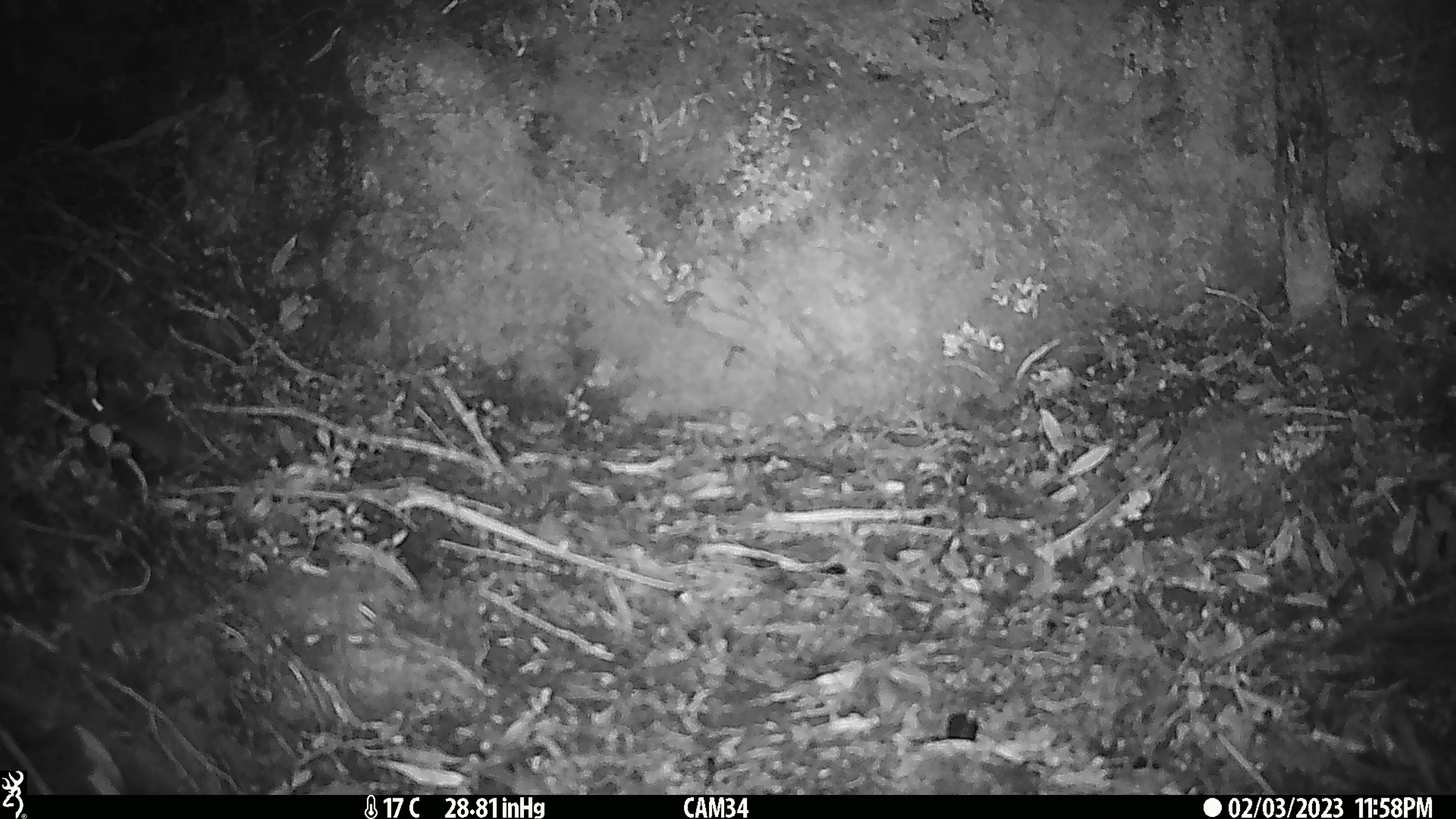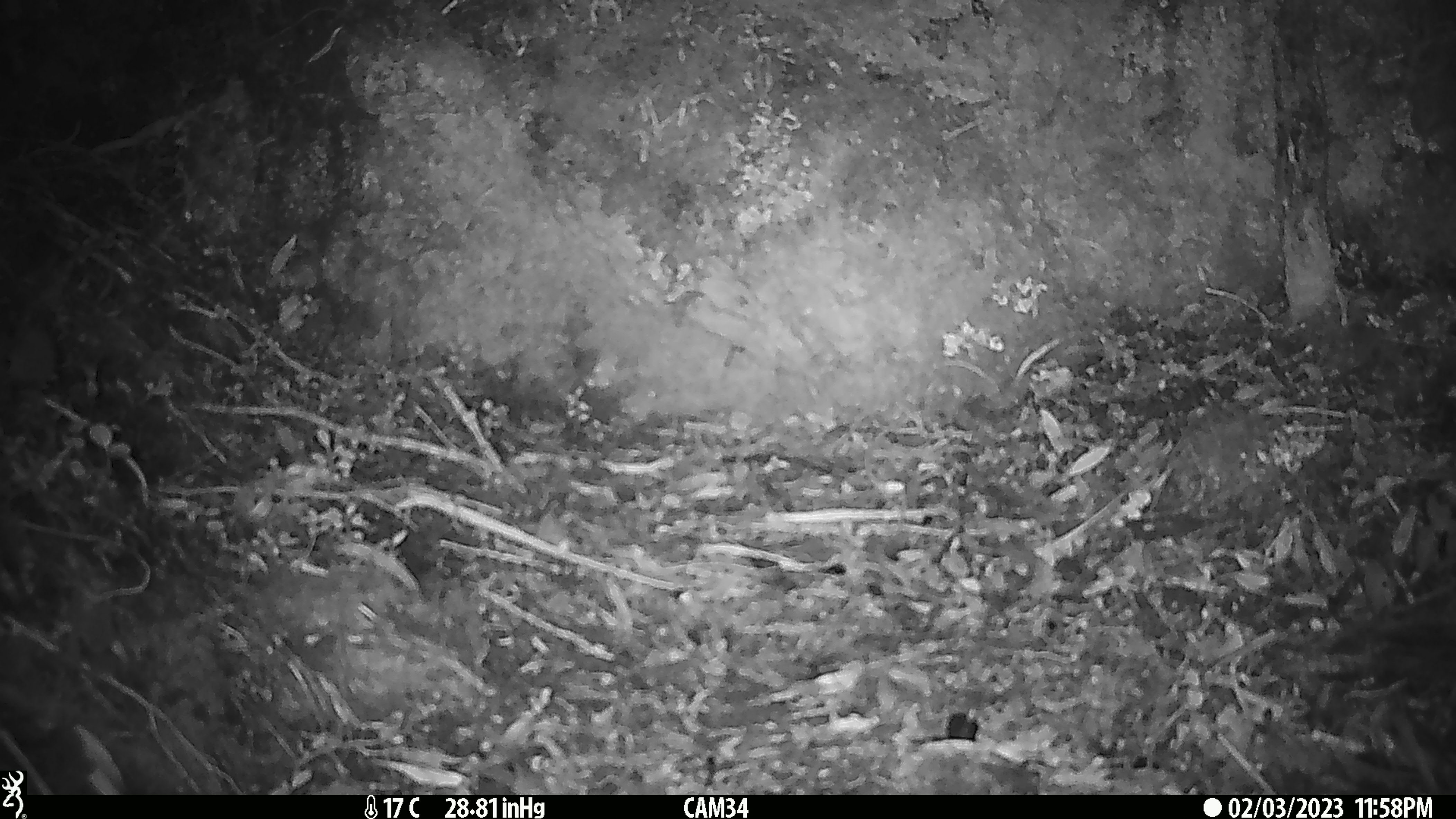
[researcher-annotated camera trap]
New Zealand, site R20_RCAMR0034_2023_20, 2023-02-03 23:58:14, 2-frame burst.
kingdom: Animalia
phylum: Chordata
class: Mammalia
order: Rodentia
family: Muridae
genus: Mus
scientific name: Mus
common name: mouse